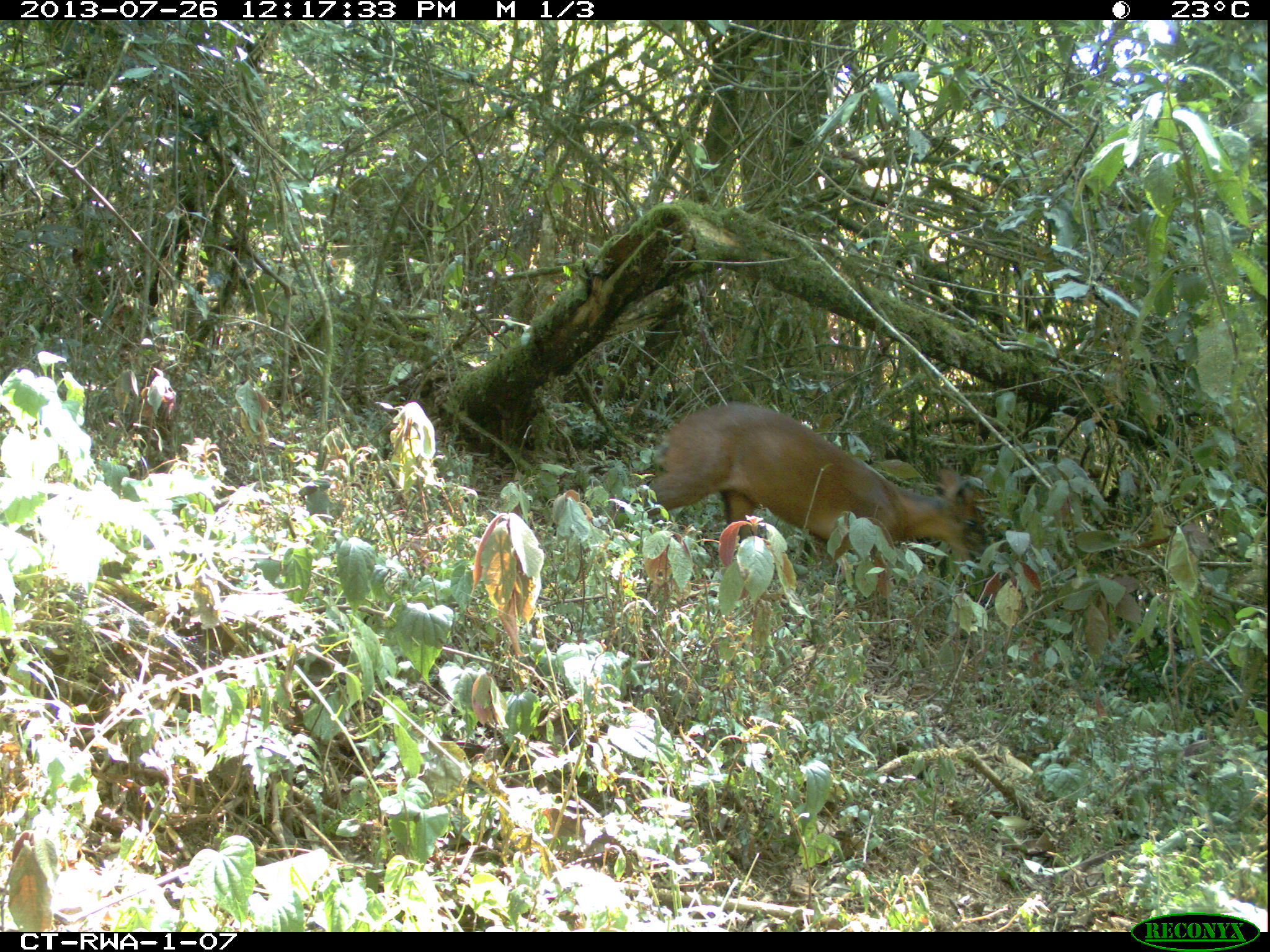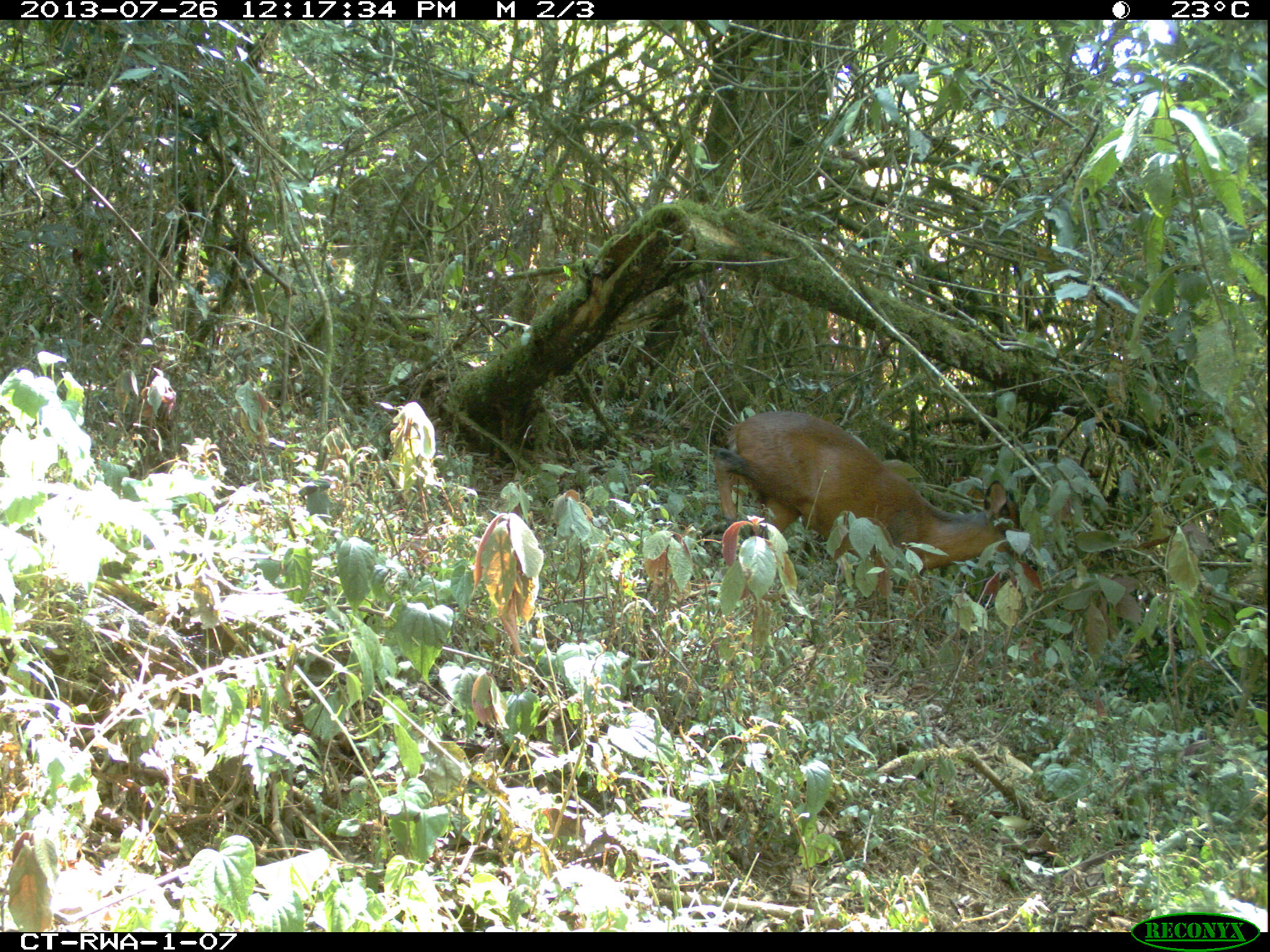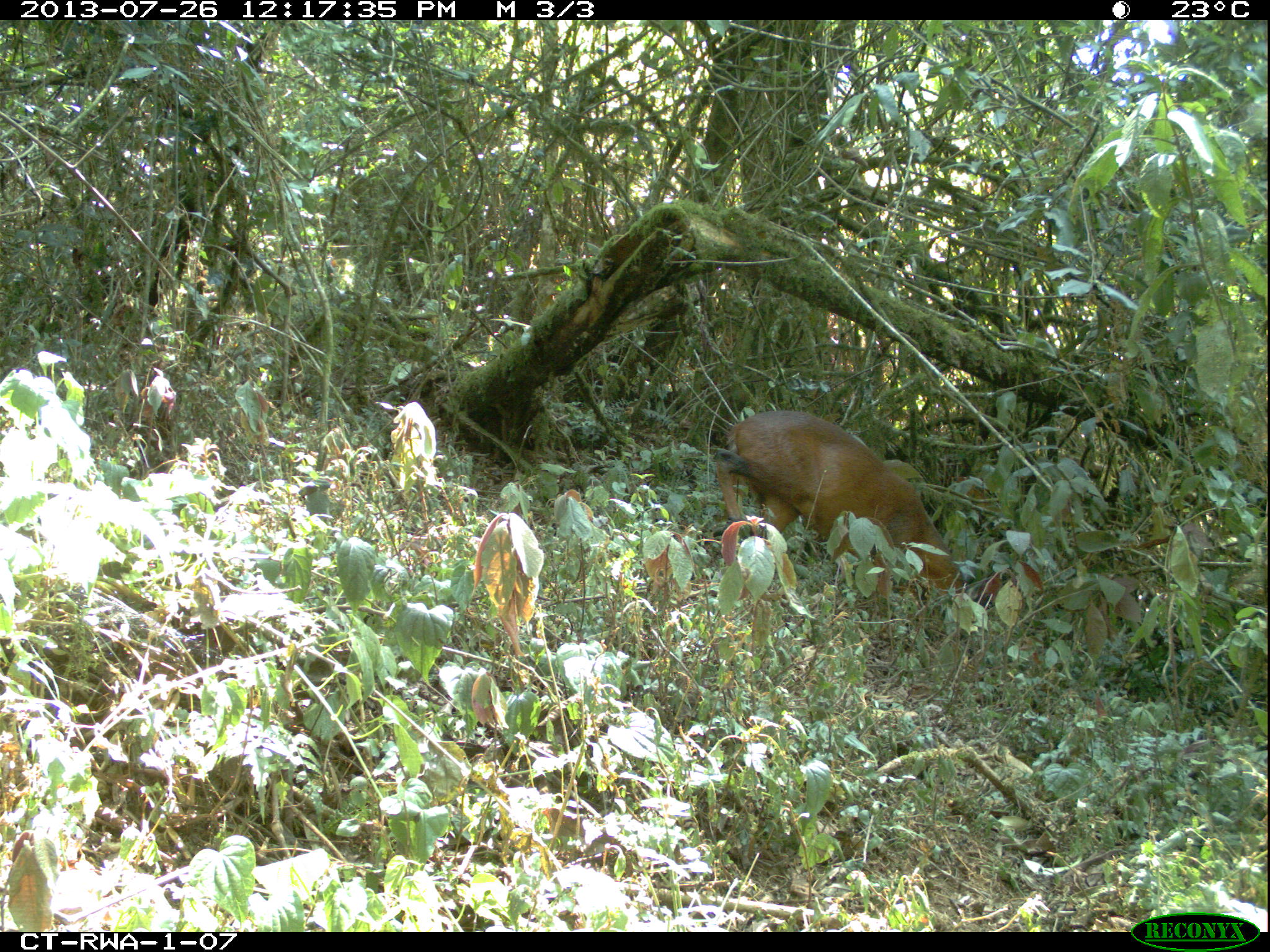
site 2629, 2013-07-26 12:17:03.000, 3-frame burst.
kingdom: Animalia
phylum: Chordata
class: Mammalia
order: Artiodactyla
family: Bovidae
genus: Cephalophus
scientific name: Cephalophus nigrifrons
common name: black-fronted duiker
Cephalophus nigrifrons (black-fronted duiker), count 1.